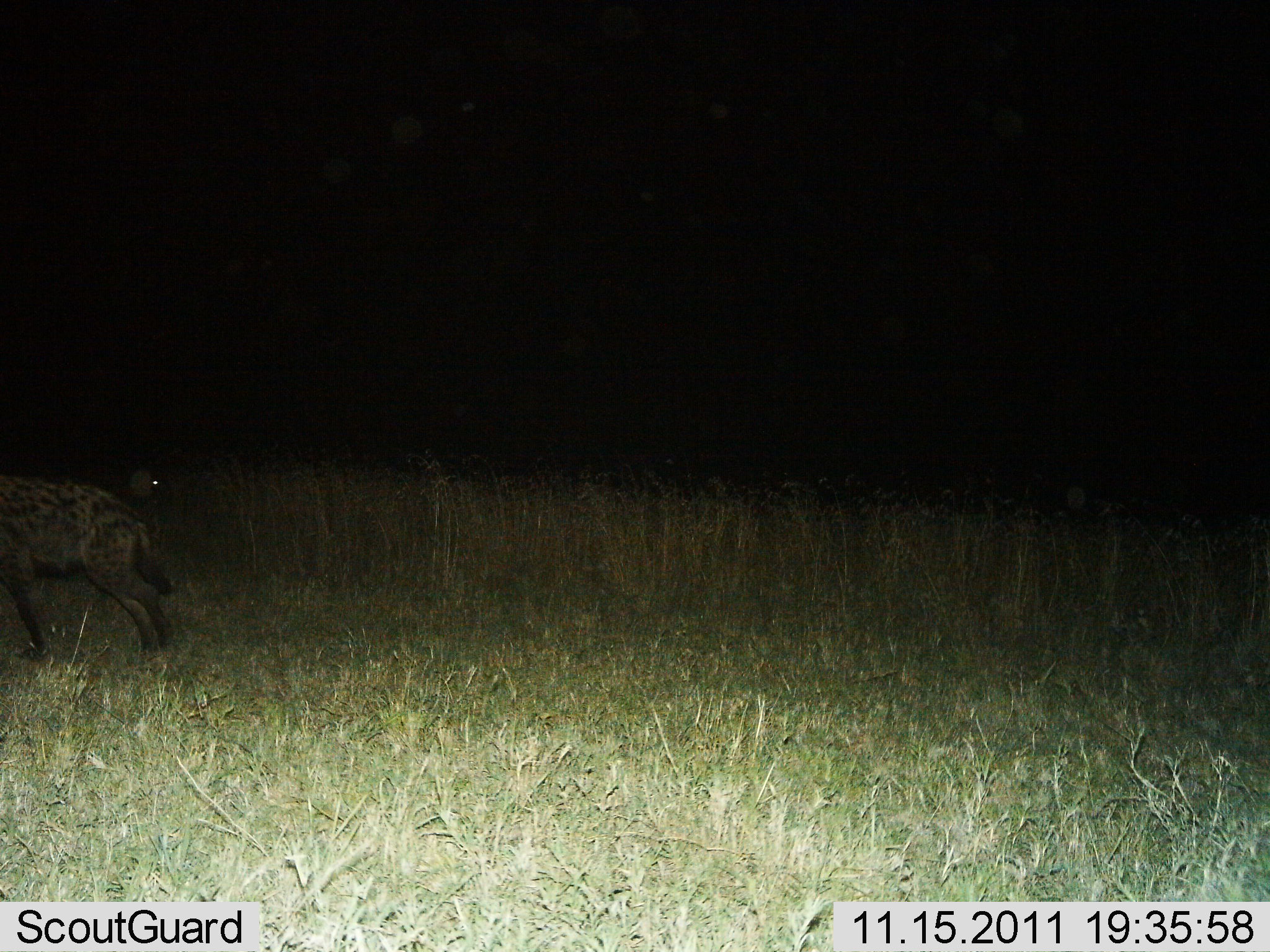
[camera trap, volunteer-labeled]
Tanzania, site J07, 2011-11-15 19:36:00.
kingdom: Animalia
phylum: Chordata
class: Mammalia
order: Carnivora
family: Hyaenidae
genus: Crocuta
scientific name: Crocuta crocuta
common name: spotted hyena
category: hyenaspotted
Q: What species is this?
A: Hyenaspotted (spotted hyena) (Crocuta crocuta).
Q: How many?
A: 1.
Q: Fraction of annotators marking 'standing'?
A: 70%.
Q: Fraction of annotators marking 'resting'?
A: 0%.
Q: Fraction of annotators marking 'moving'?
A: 30%.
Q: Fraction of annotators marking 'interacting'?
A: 0%.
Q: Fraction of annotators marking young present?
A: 0%.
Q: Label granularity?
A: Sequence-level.